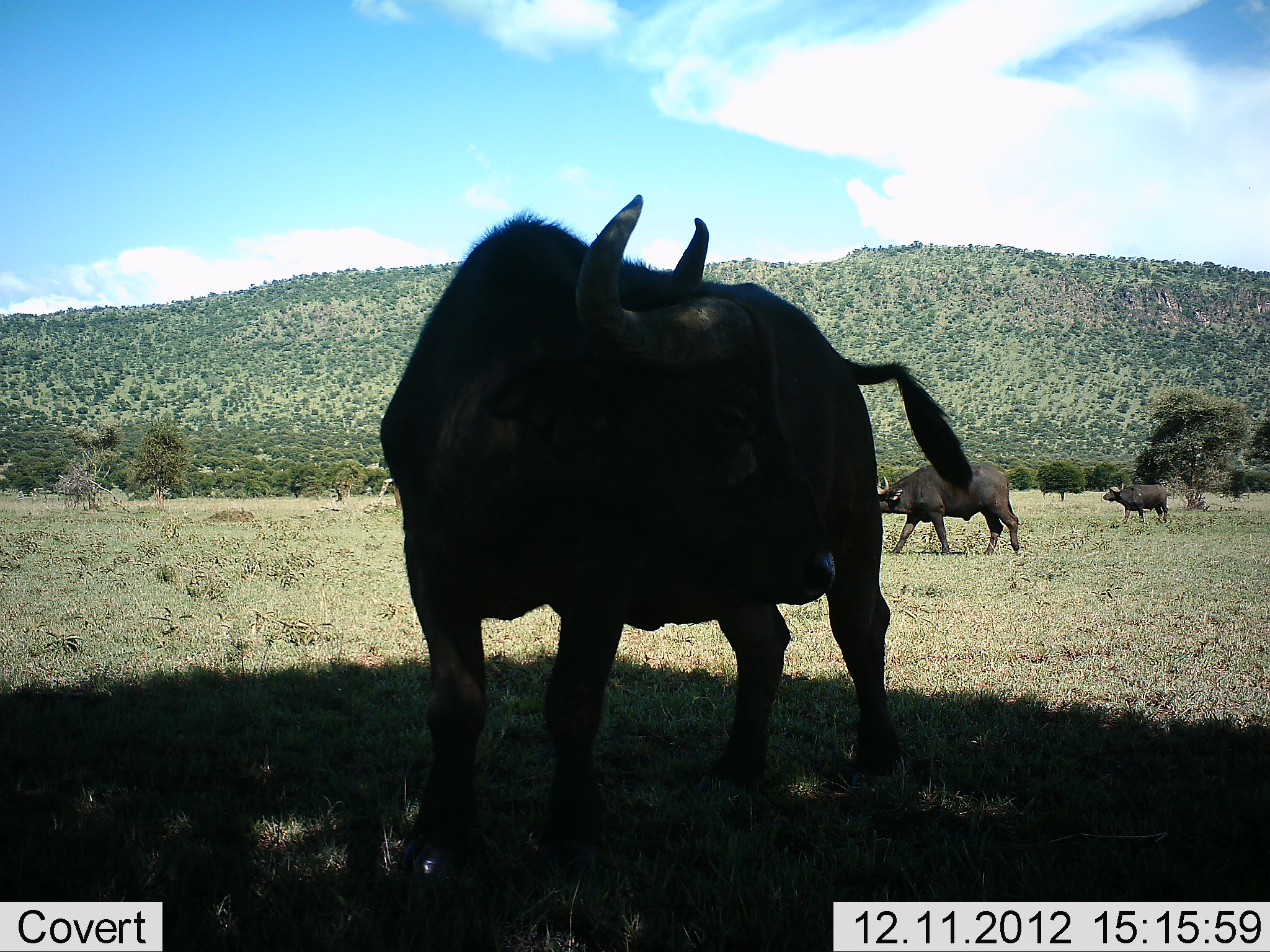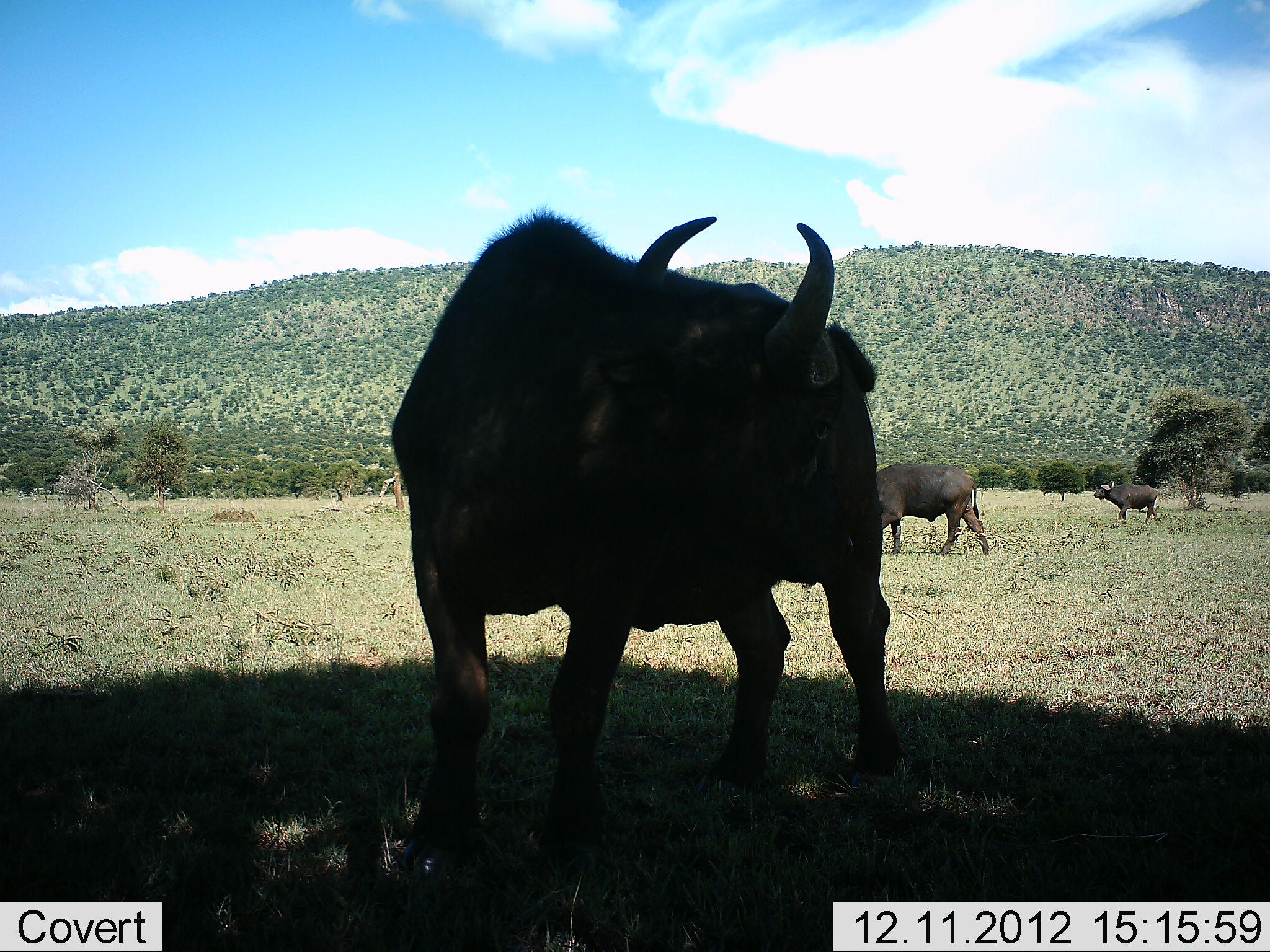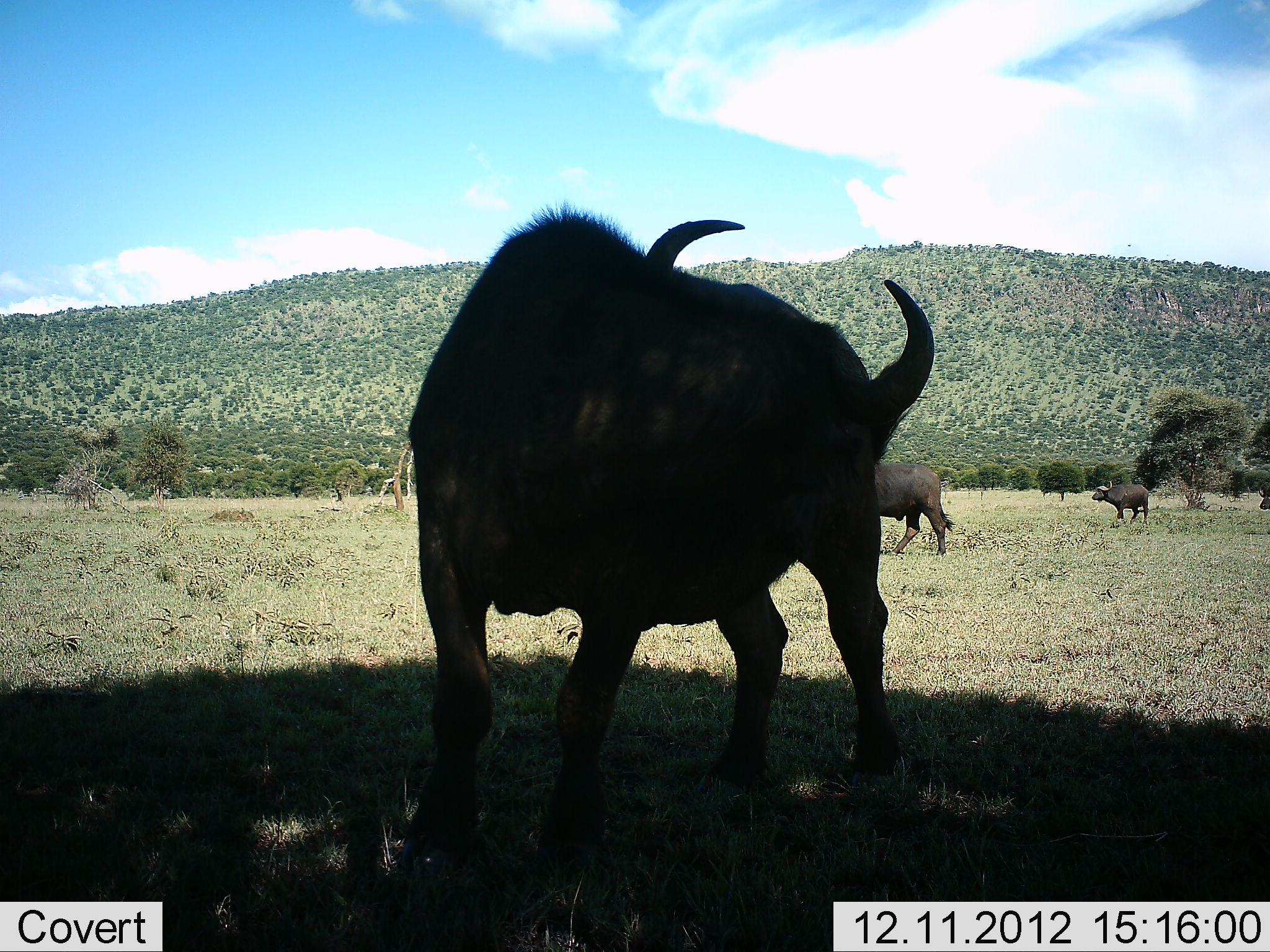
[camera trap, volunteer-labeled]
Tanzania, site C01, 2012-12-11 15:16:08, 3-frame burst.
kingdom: Animalia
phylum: Chordata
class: Mammalia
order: Artiodactyla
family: Bovidae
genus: Syncerus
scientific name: Syncerus caffer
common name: cape buffalo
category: buffalo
Buffalo (cape buffalo) (Syncerus caffer), count 4. Behavior (volunteer vote fractions): standing 75%, resting 0%, moving 94%, interacting 0%. Young present (vote fraction): 0%. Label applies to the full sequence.